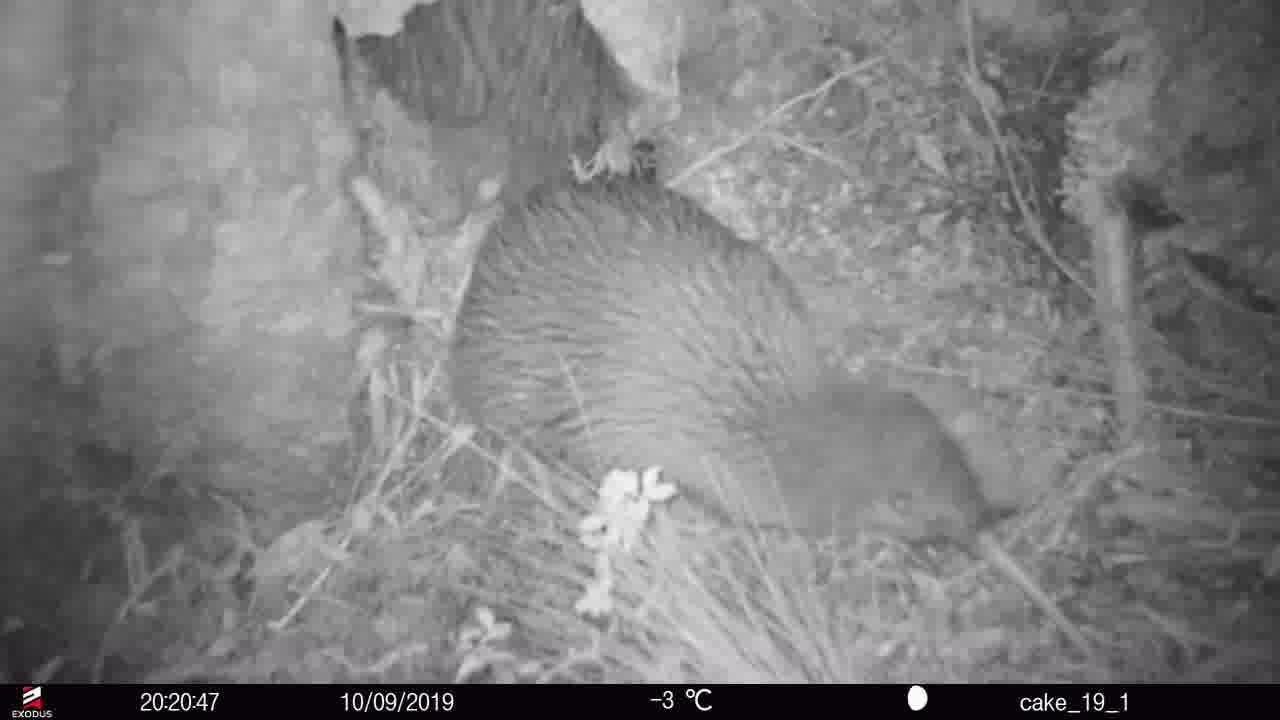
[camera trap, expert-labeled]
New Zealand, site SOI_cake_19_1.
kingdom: Animalia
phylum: Chordata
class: Aves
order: Apterygiformes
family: Apterygidae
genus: Apteryx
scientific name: Apteryx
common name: kiwi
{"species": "kiwi (Apteryx)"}